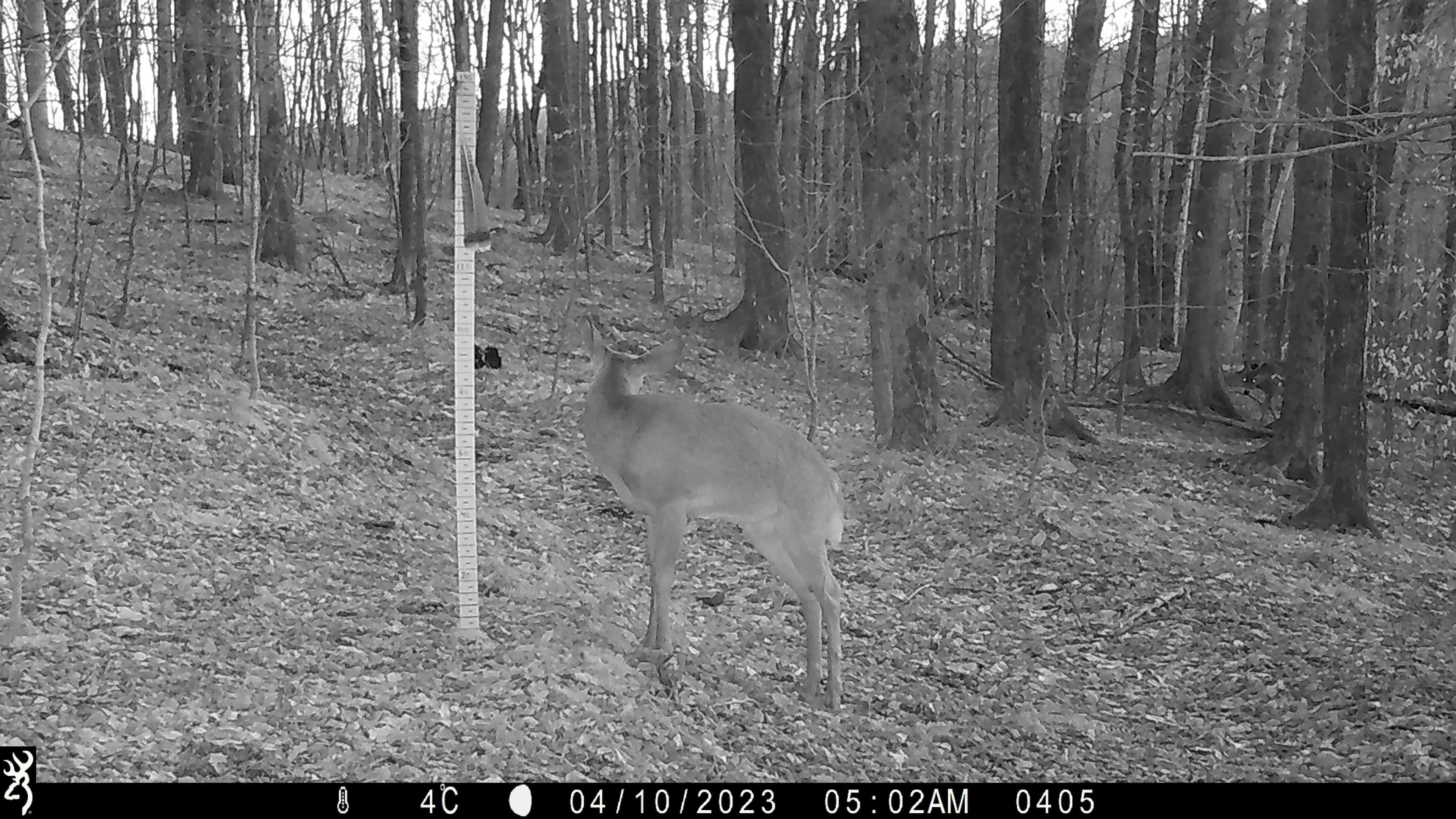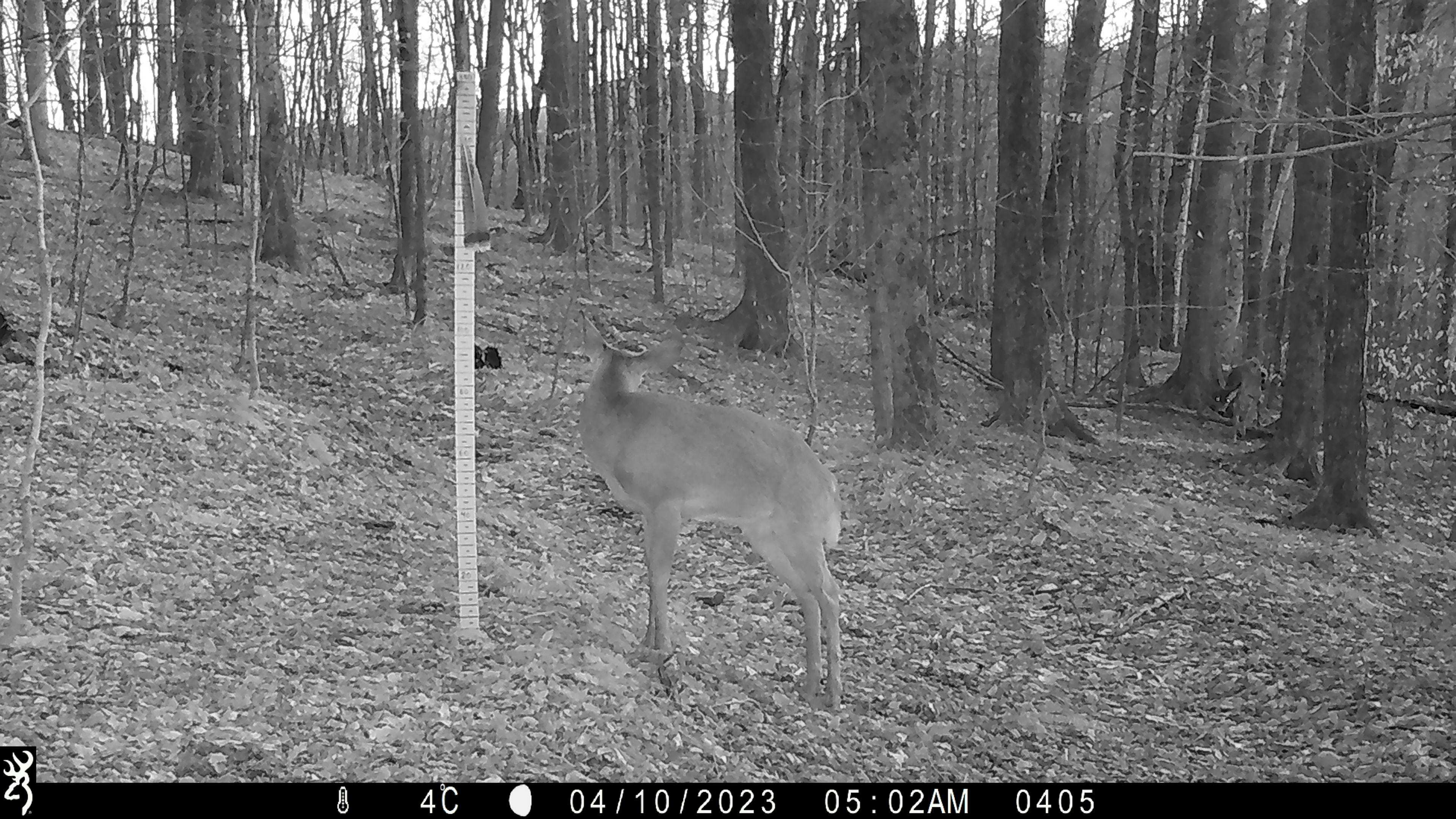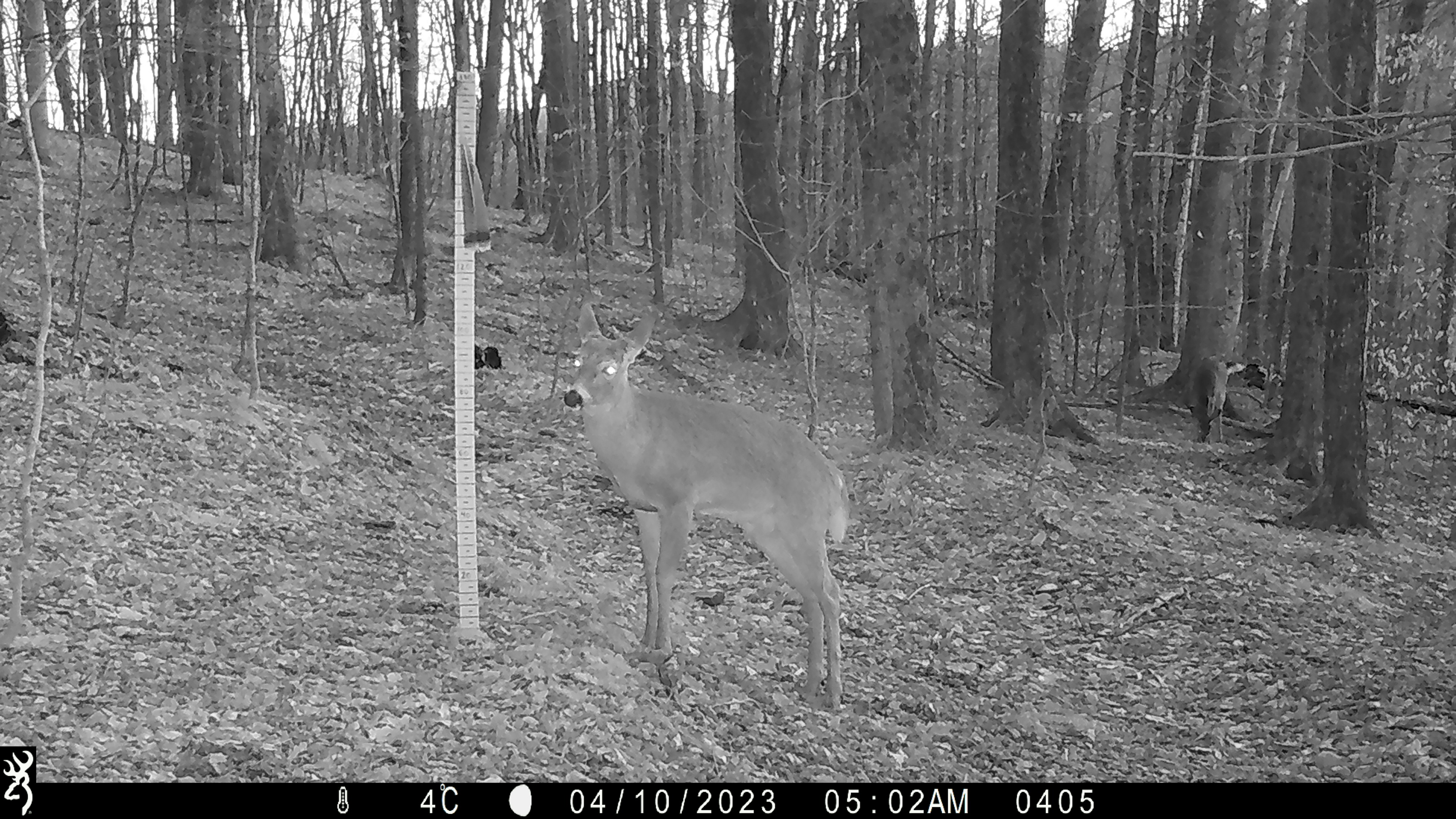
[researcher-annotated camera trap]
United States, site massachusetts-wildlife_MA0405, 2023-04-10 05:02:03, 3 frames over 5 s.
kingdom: Animalia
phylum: Chordata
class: Mammalia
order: Artiodactyla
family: Cervidae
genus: Odocoileus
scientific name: Odocoileus virginianus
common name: white-tailed deer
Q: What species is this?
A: White-tailed deer (Odocoileus virginianus).